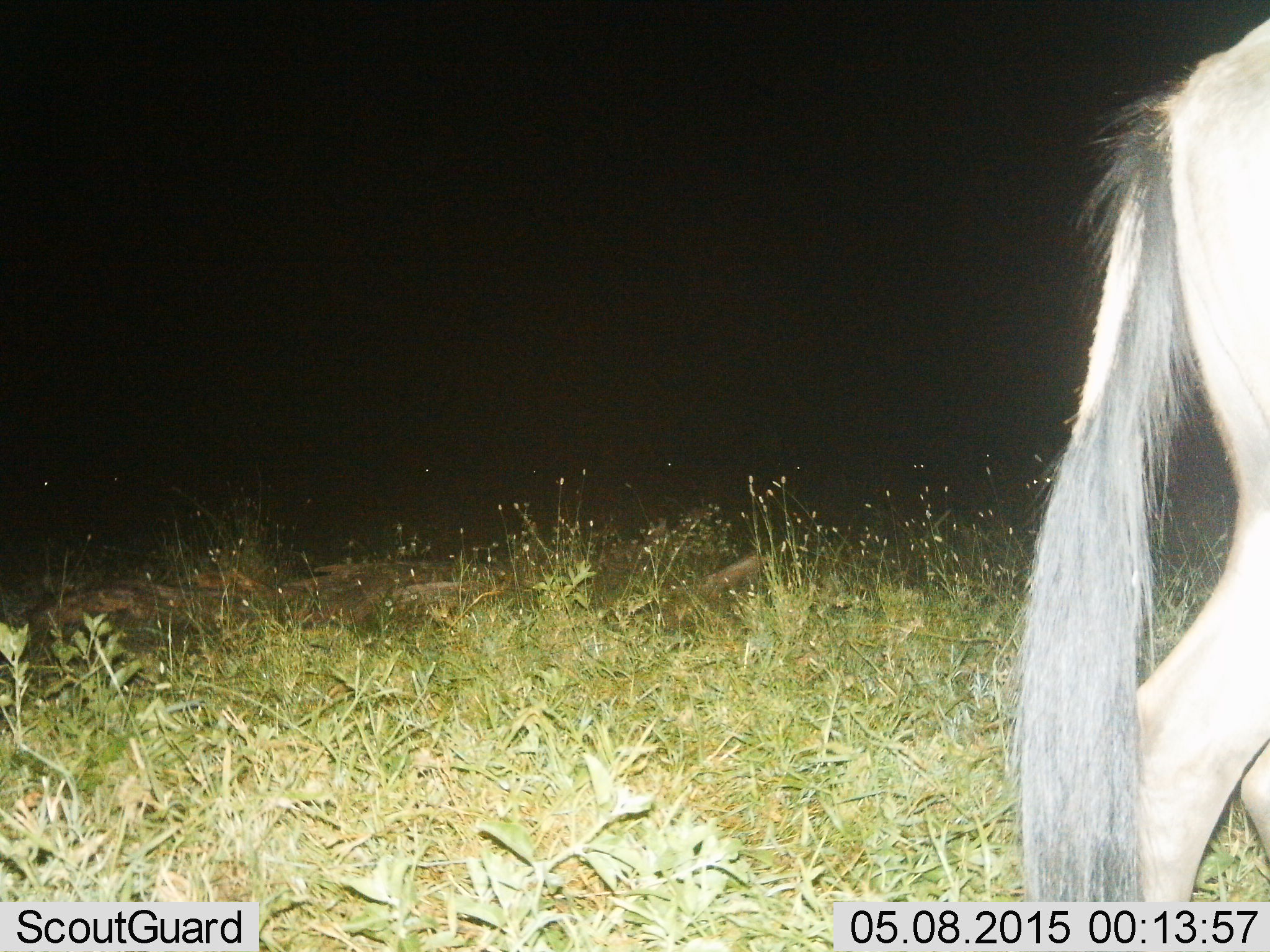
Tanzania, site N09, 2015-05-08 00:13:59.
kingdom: Animalia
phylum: Chordata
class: Mammalia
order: Artiodactyla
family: Bovidae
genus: Connochaetes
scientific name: Connochaetes taurinus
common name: blue wildebeest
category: wildebeest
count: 1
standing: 60%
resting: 0%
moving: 50%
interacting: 0%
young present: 0%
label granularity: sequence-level